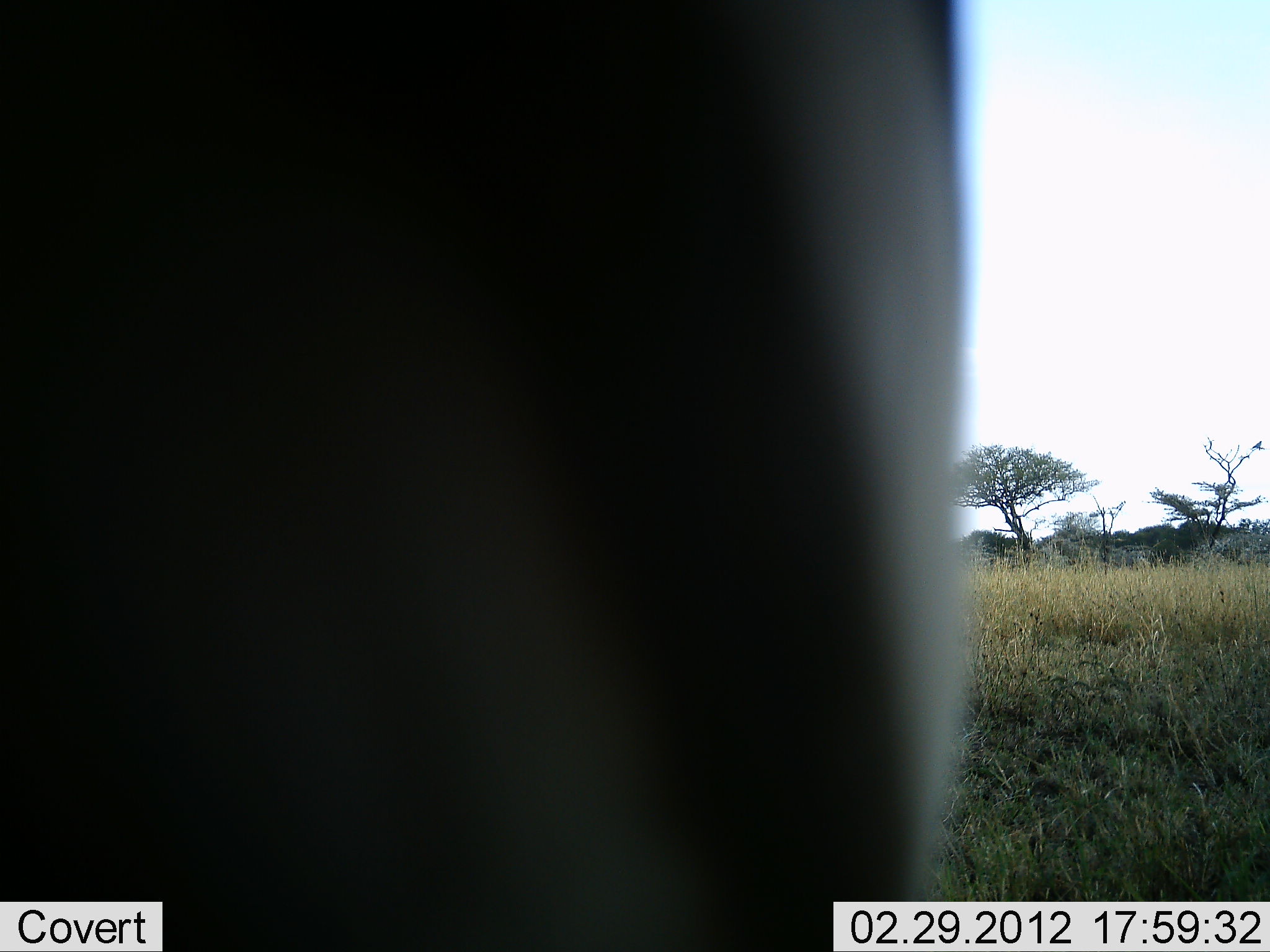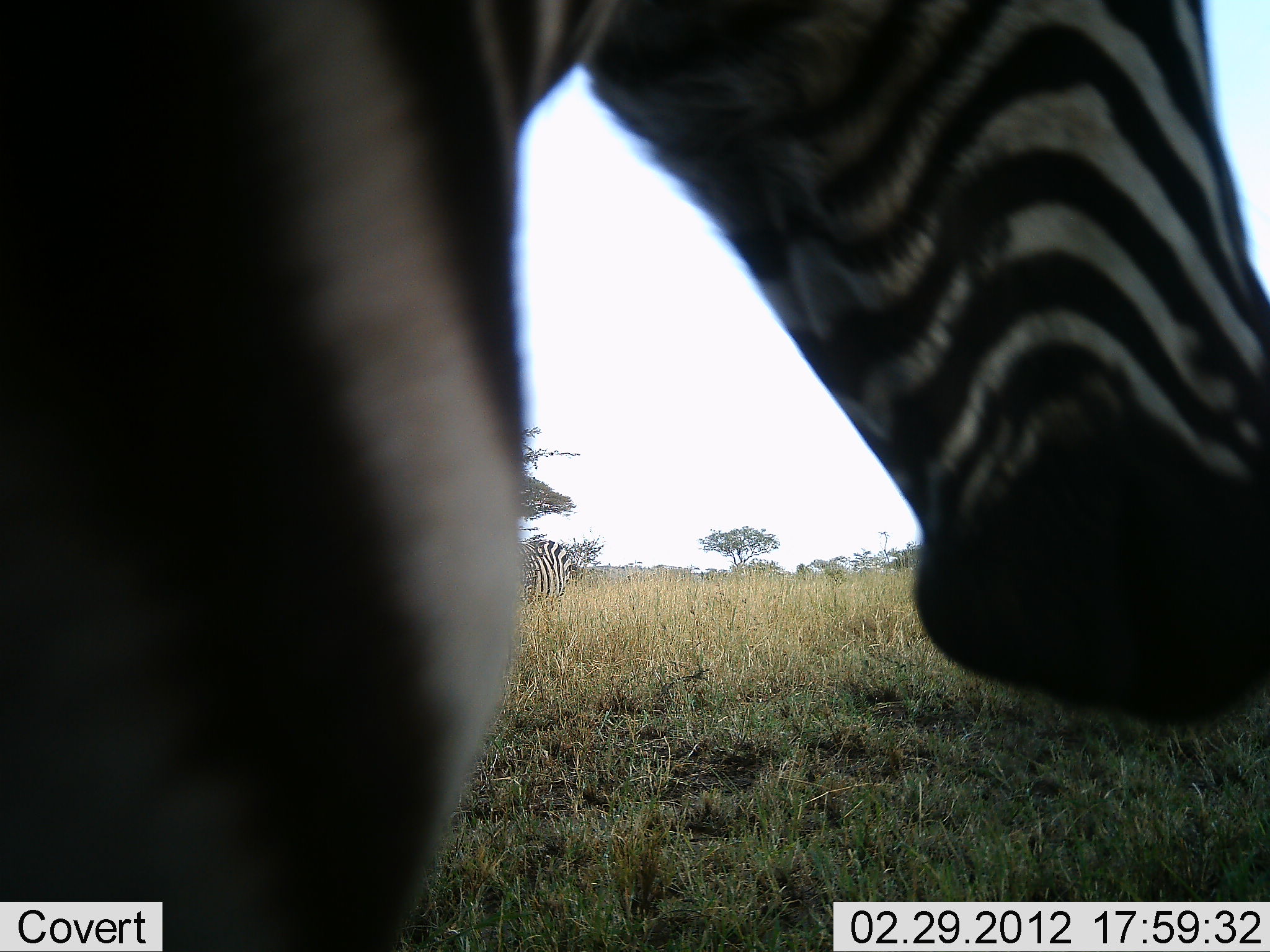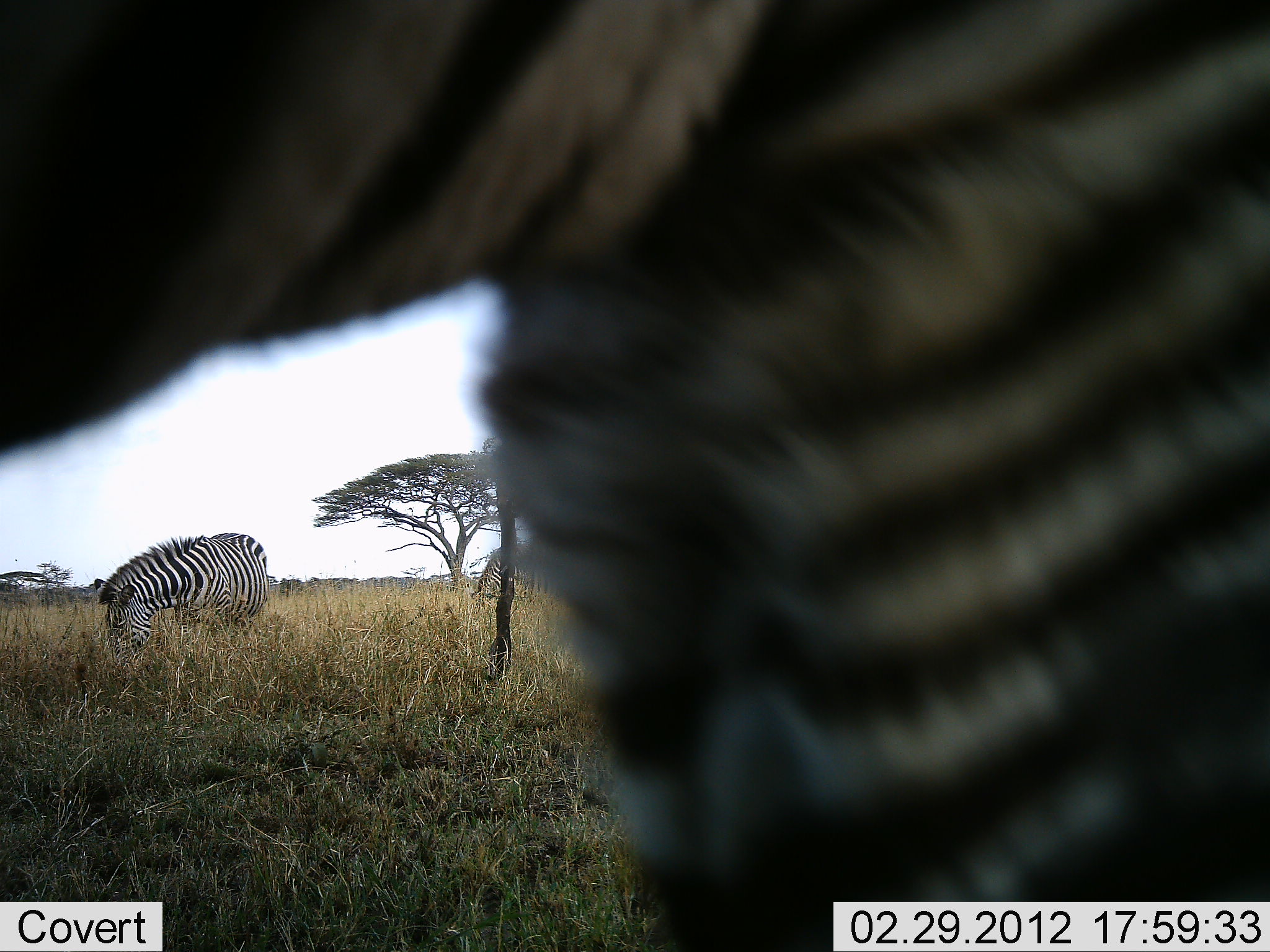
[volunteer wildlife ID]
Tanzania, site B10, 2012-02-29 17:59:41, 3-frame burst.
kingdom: Animalia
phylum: Chordata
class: Mammalia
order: Perissodactyla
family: Equidae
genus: Equus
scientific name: Equus quagga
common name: plains zebra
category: zebra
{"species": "zebra (plains zebra) (Equus quagga)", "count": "3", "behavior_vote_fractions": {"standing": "100%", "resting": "0%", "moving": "25%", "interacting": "0%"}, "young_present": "0%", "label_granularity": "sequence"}